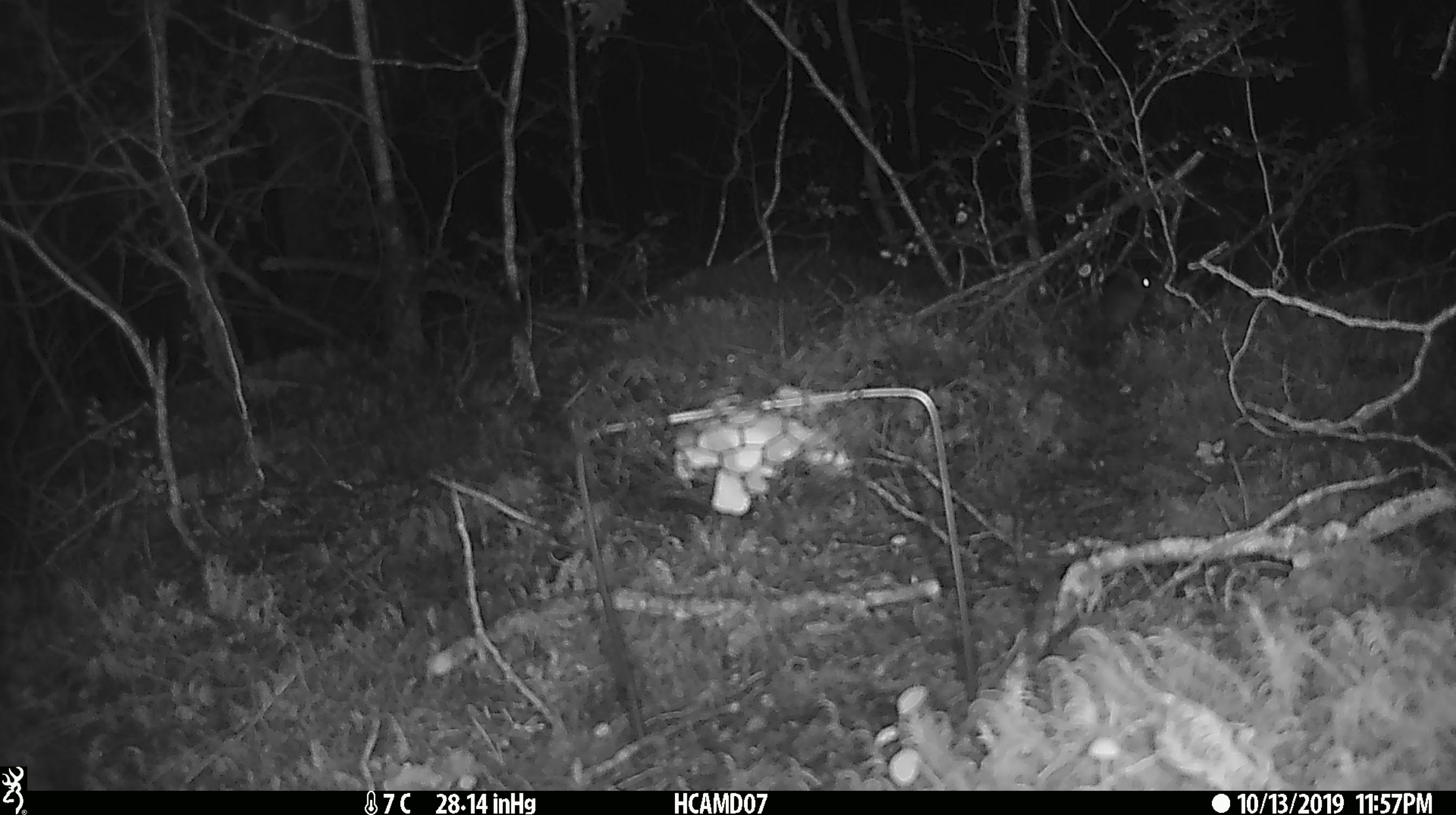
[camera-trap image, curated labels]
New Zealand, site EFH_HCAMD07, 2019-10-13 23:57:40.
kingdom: Animalia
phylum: Chordata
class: Mammalia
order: Rodentia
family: Muridae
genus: Mus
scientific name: Mus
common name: mouse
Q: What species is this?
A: Mouse (Mus).